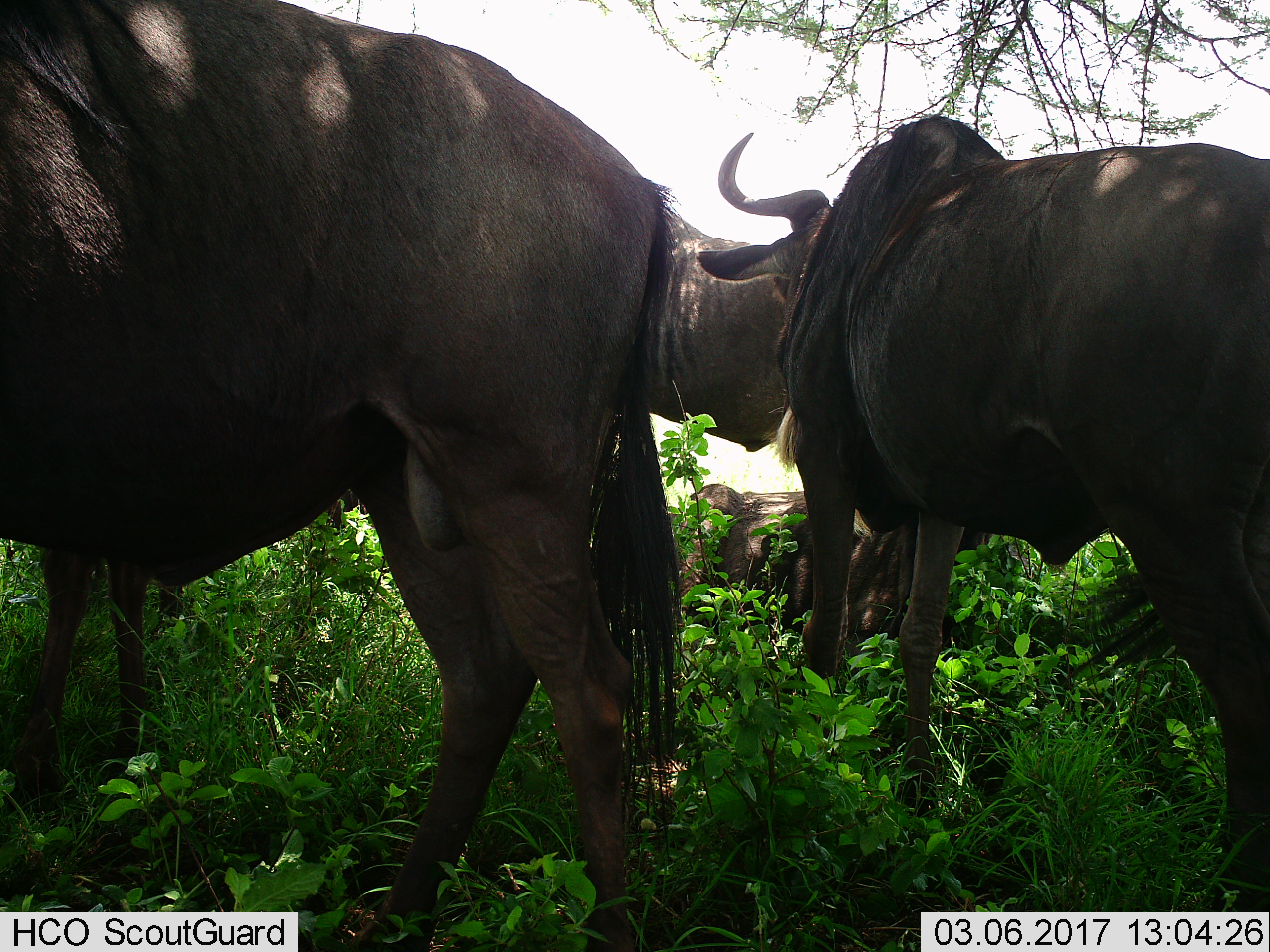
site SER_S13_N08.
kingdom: Animalia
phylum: Chordata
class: Mammalia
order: Artiodactyla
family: Bovidae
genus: Connochaetes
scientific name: Connochaetes taurinus taurinus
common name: blue wildebeest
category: wildebeestblue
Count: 4.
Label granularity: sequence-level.